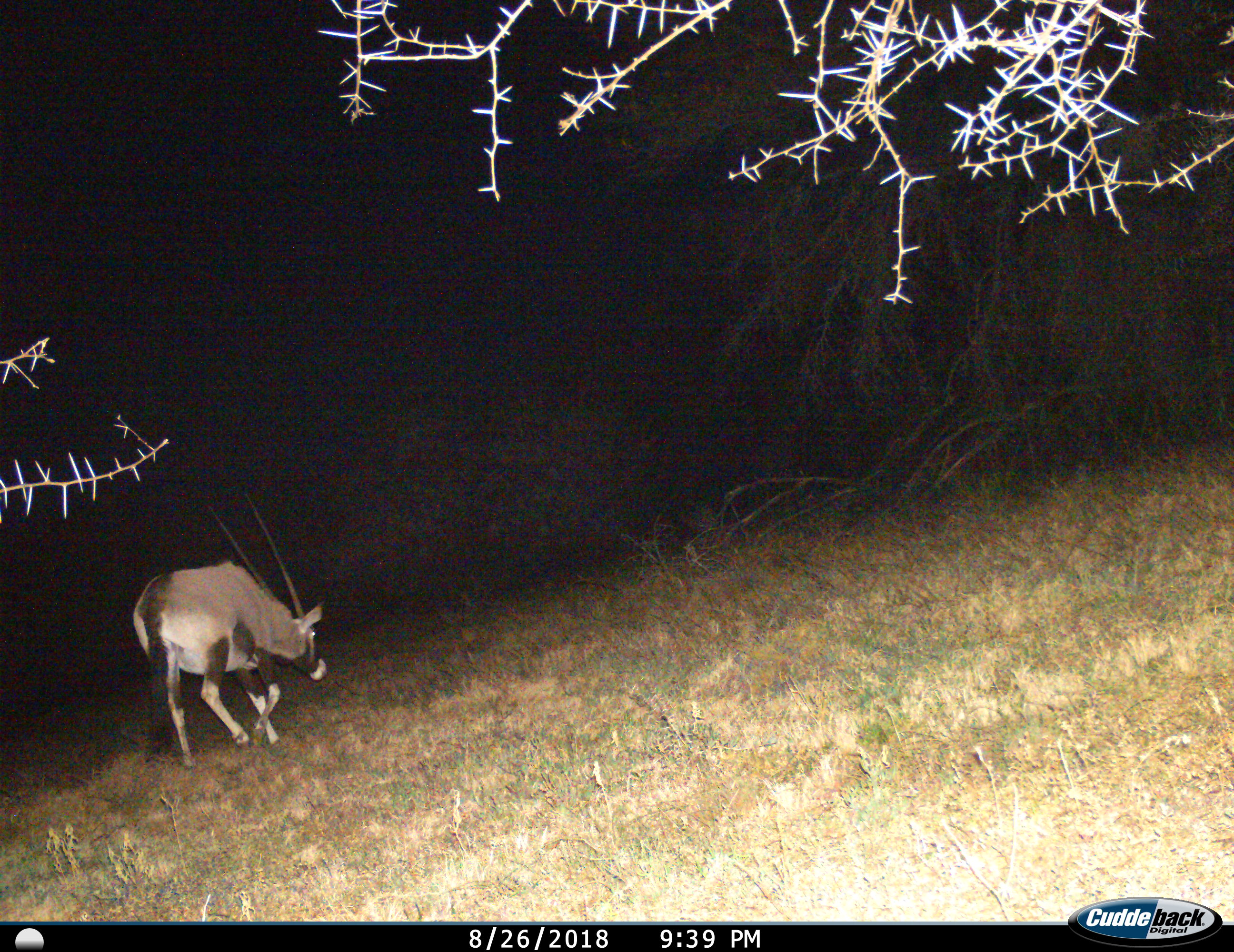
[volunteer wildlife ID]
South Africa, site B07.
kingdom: Animalia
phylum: Chordata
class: Mammalia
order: Artiodactyla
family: Bovidae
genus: Oryx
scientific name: Oryx gazella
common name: gemsbok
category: gemsbokoryx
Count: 1.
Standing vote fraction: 20%.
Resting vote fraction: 0%.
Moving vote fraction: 70%.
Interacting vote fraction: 0%.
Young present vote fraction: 0%.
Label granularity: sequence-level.